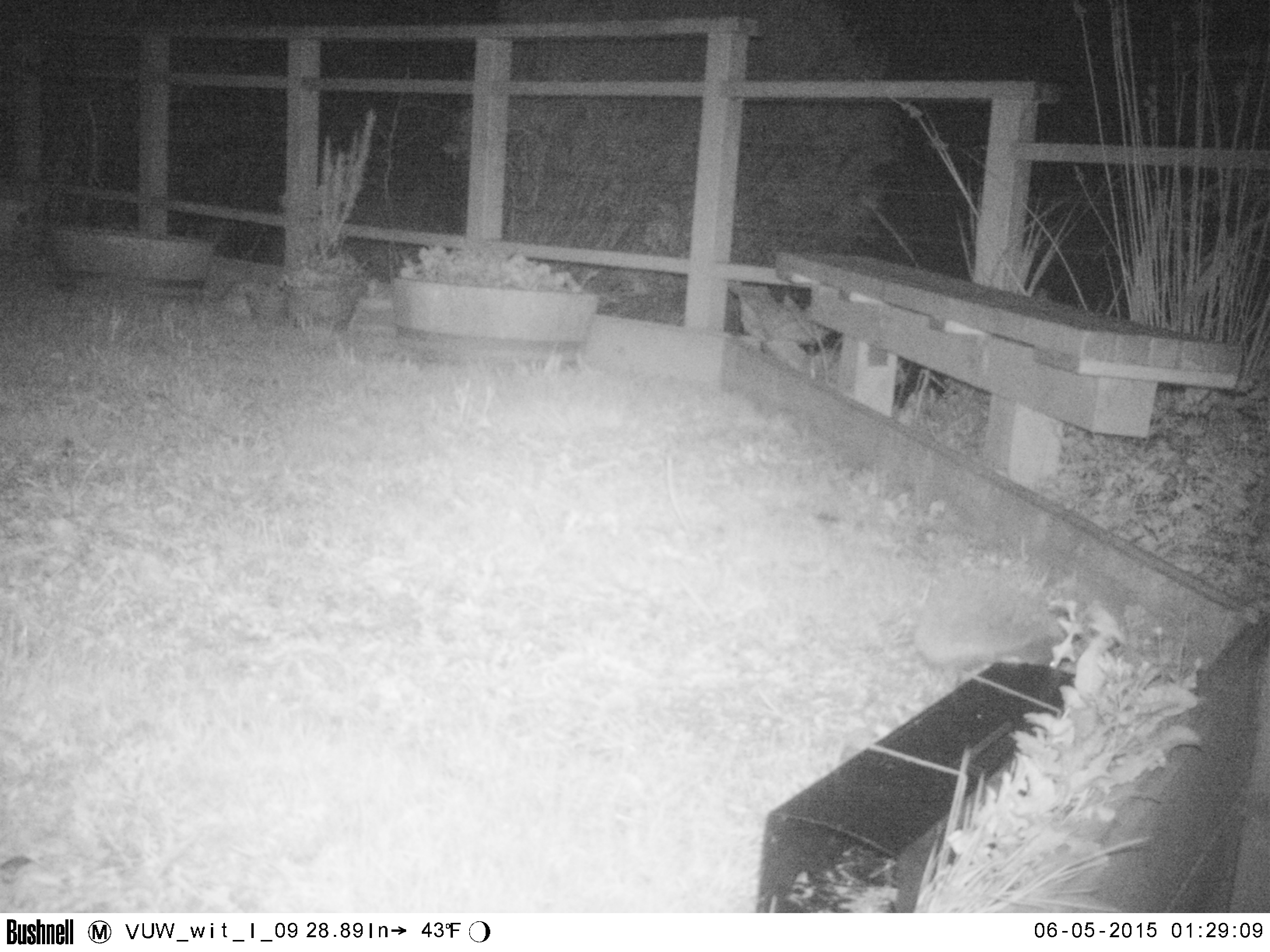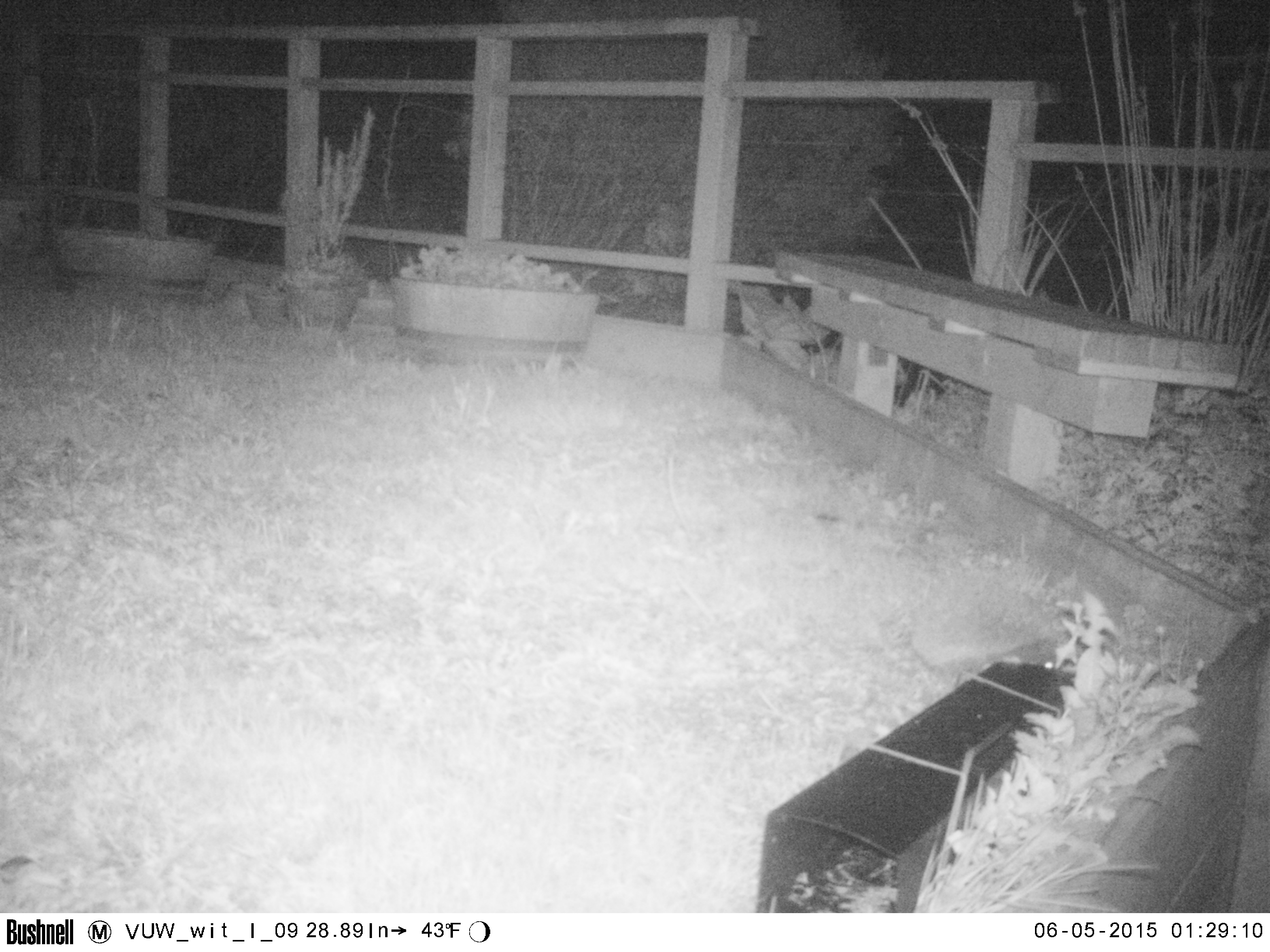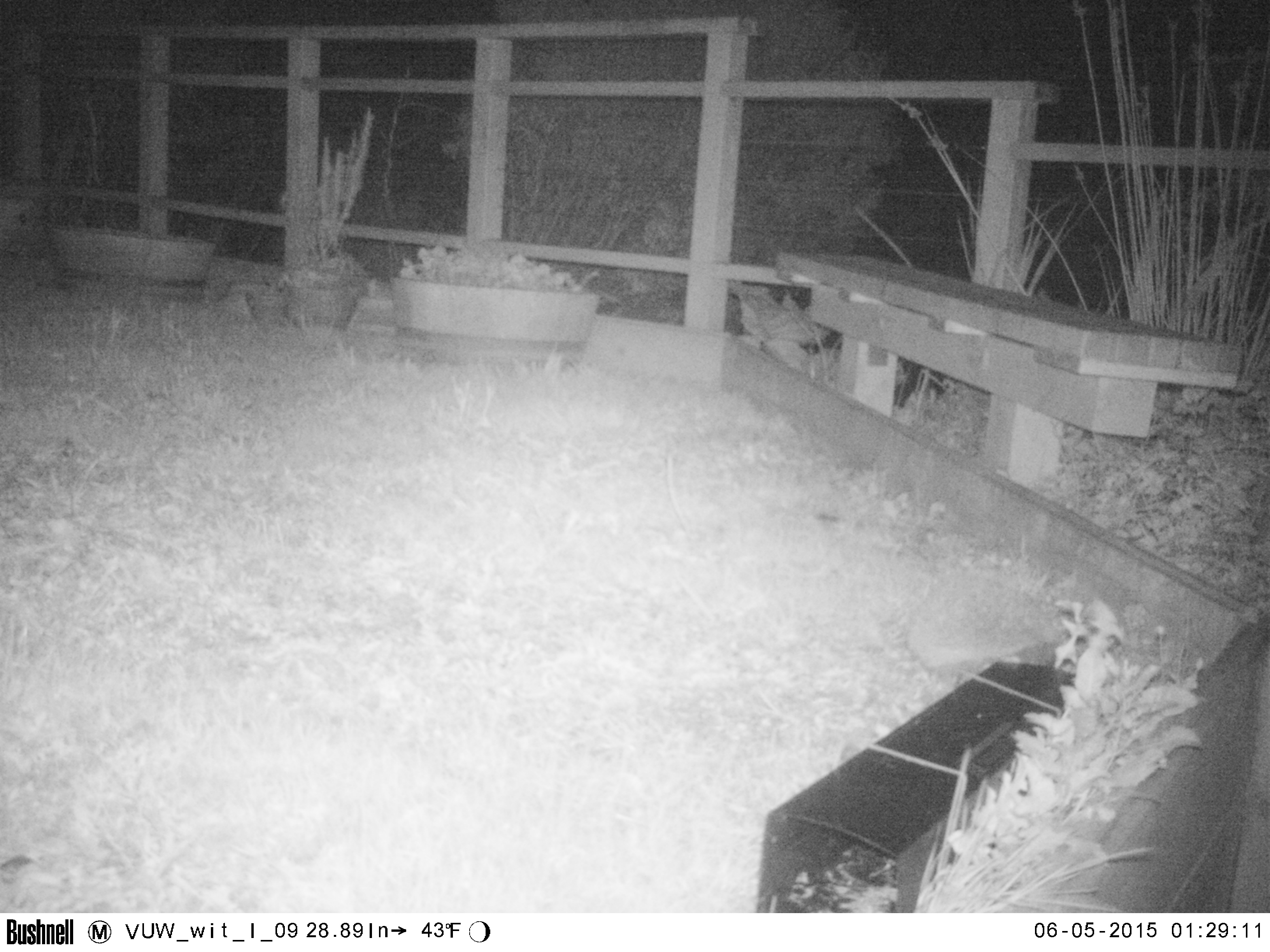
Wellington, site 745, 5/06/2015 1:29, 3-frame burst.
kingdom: Animalia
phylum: Chordata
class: Mammalia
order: Eulipotyphla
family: Erinaceidae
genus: Erinaceus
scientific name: Erinaceus europaeus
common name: hedgehog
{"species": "hedgehog (Erinaceus europaeus)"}